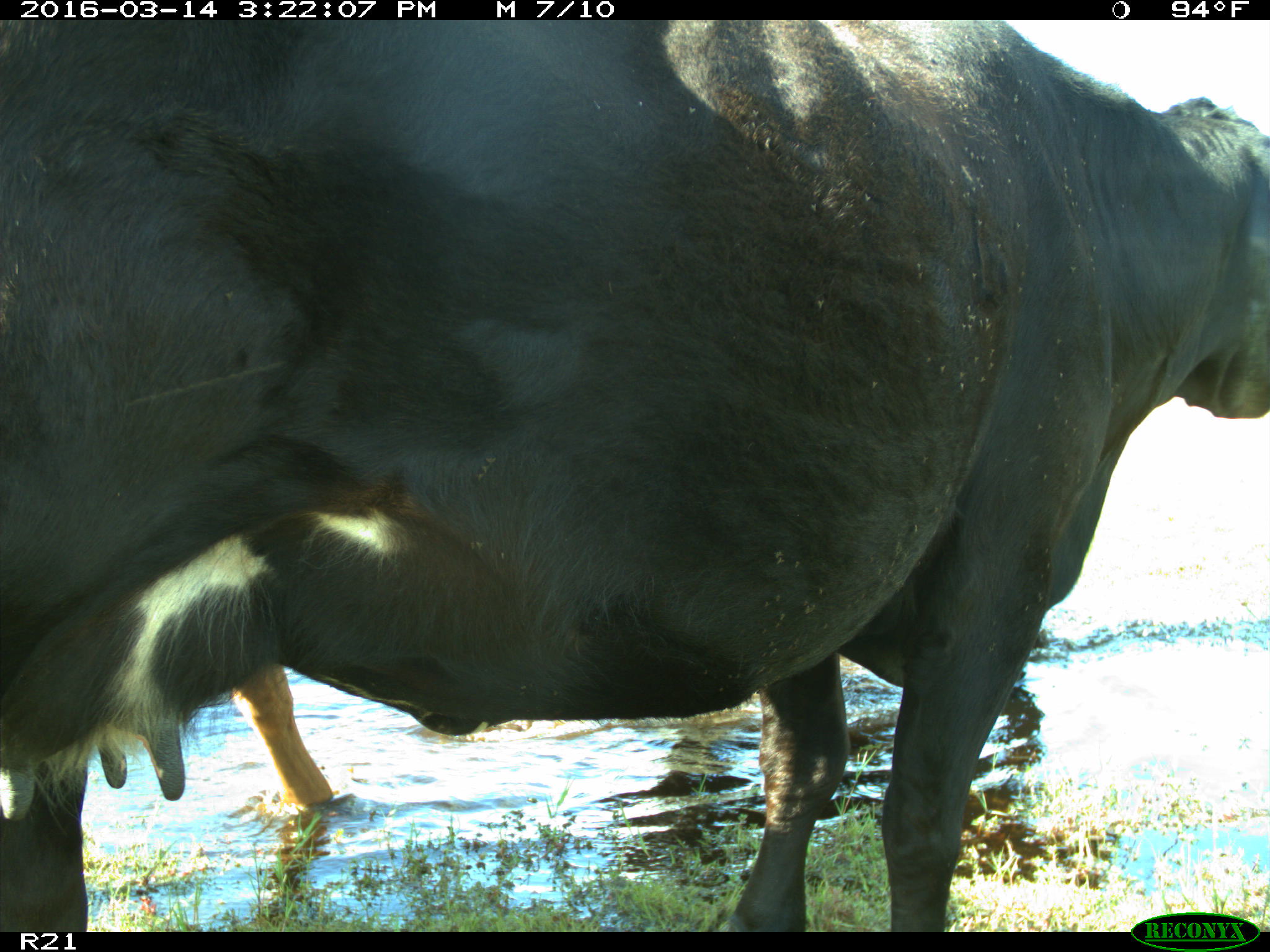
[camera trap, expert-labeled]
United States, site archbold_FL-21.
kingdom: Animalia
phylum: Chordata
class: Mammalia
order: Artiodactyla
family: Bovidae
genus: Bos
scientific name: Bos taurus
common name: domestic cow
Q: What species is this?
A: Bos taurus (domestic cow).